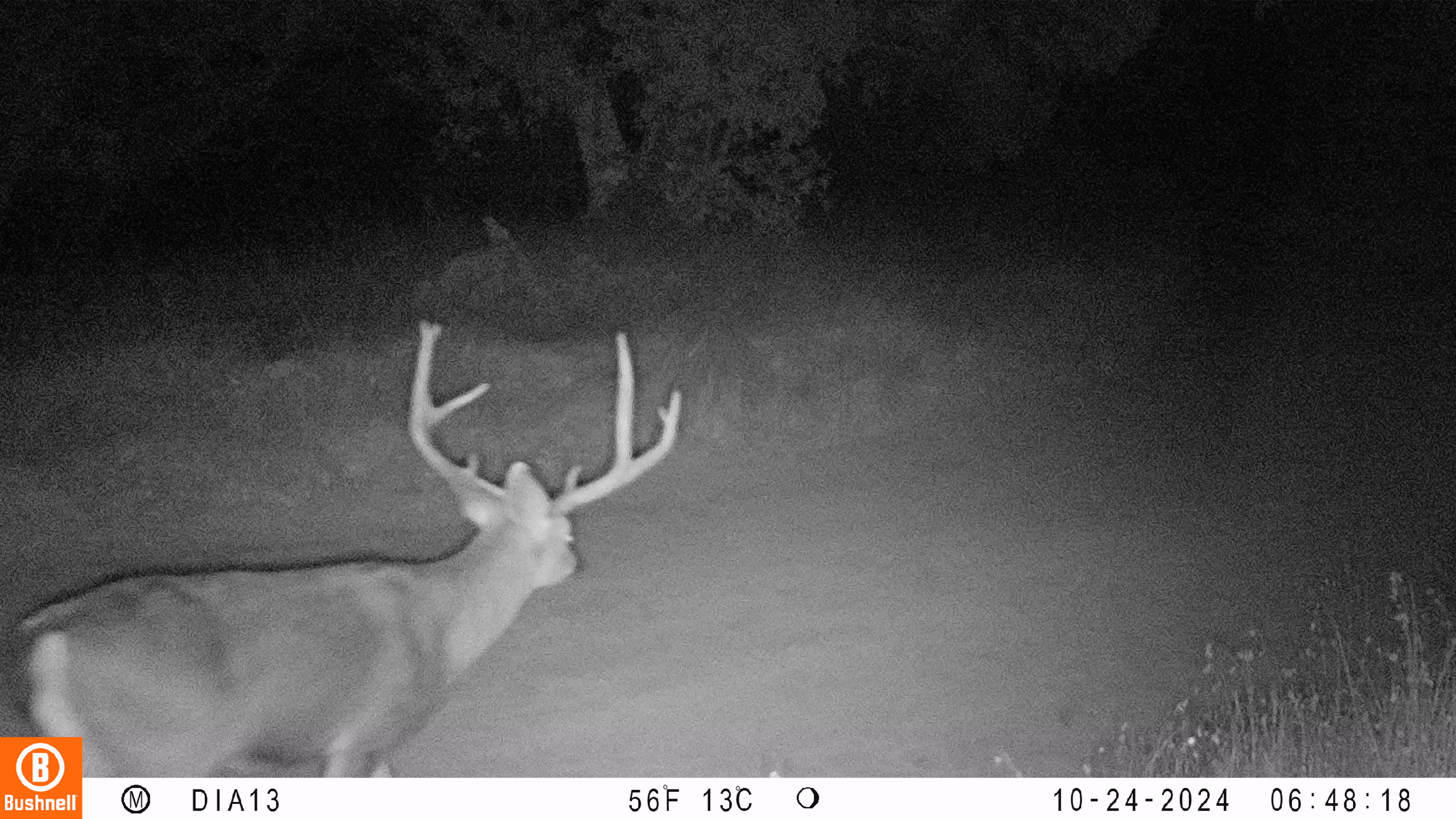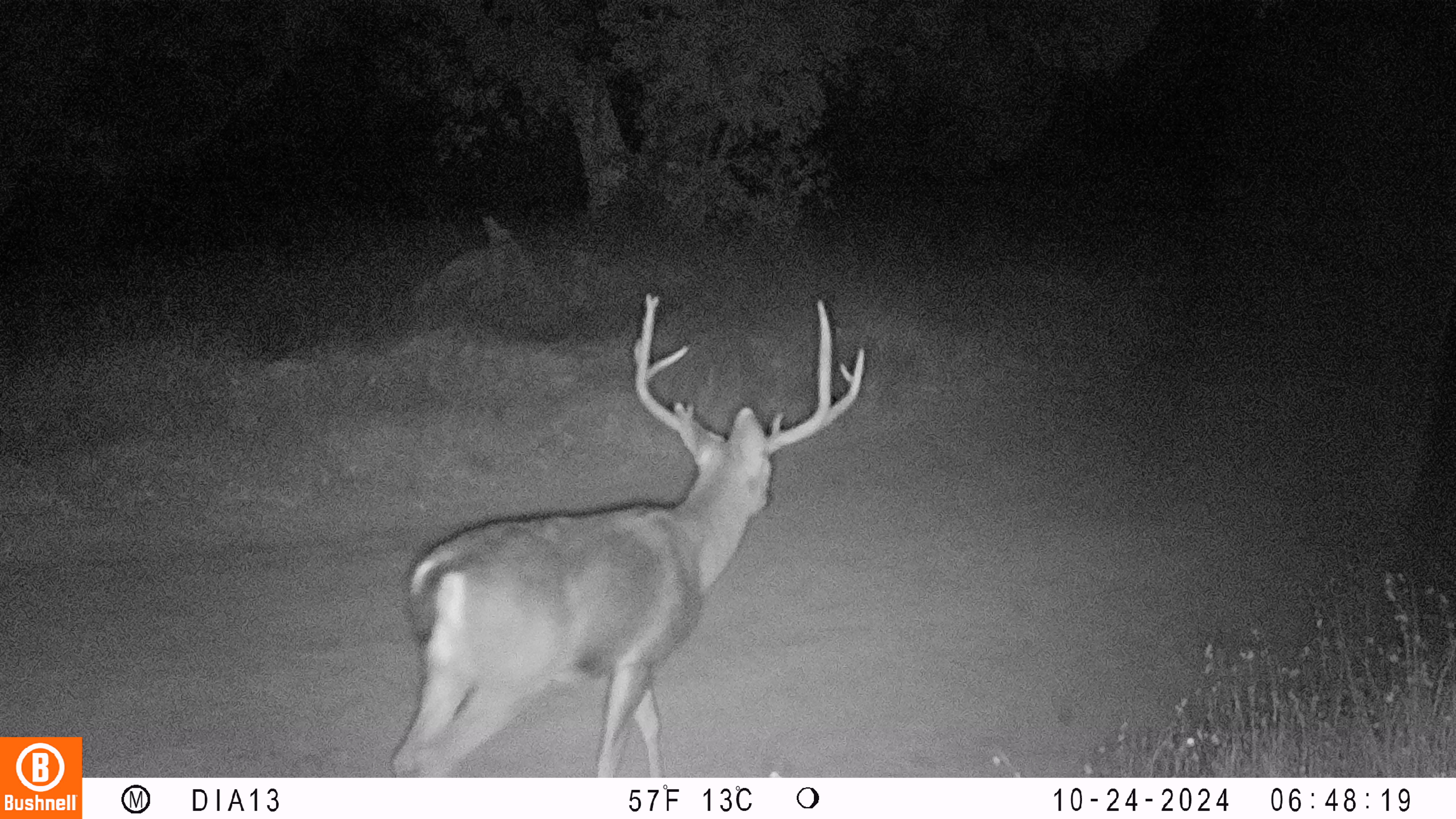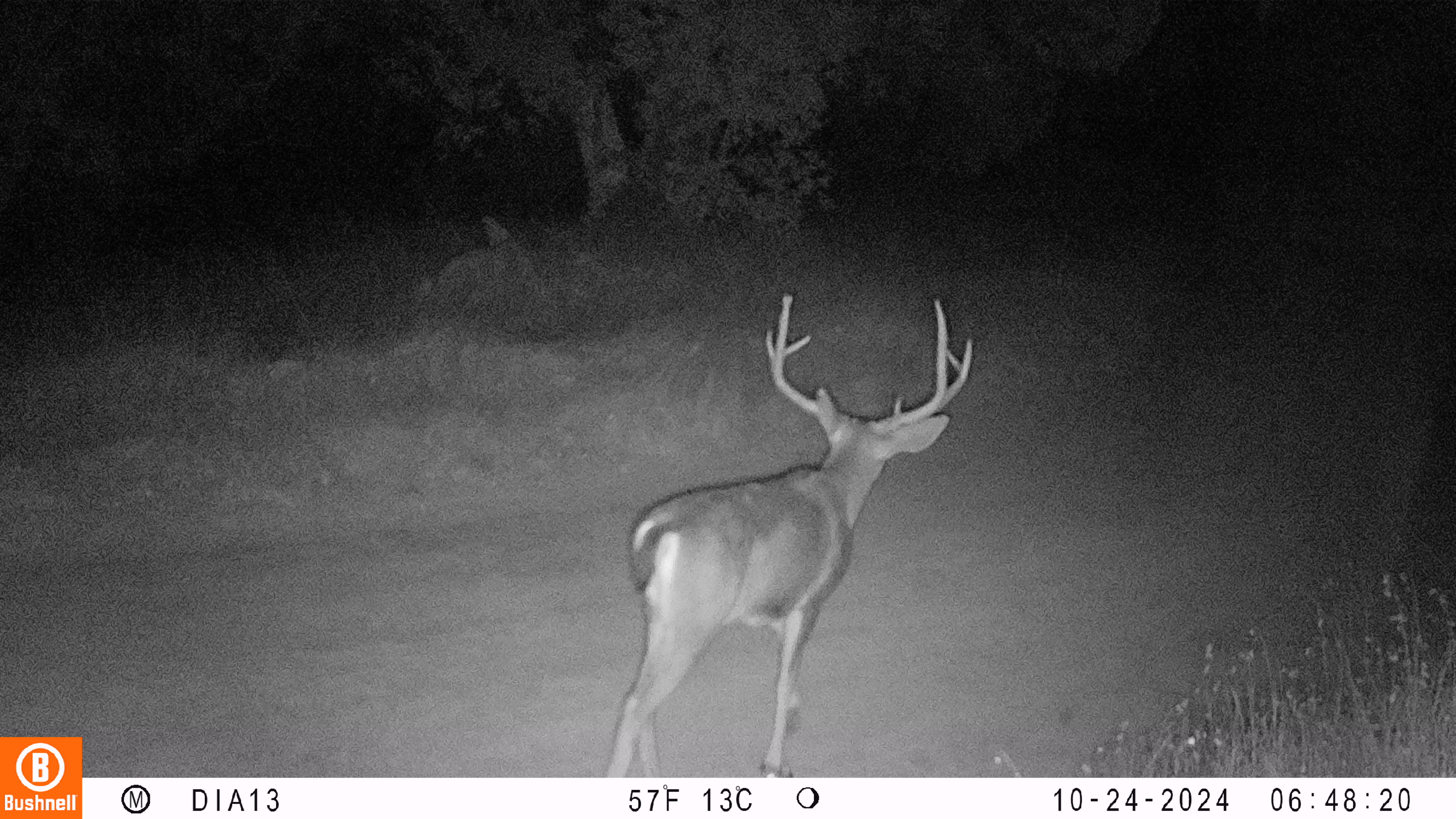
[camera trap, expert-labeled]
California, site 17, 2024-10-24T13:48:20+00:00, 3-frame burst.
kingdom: Animalia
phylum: Chordata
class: Mammalia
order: Artiodactyla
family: Cervidae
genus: Odocoileus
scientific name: Odocoileus hemionus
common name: mule deer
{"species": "mule deer (Odocoileus hemionus)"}